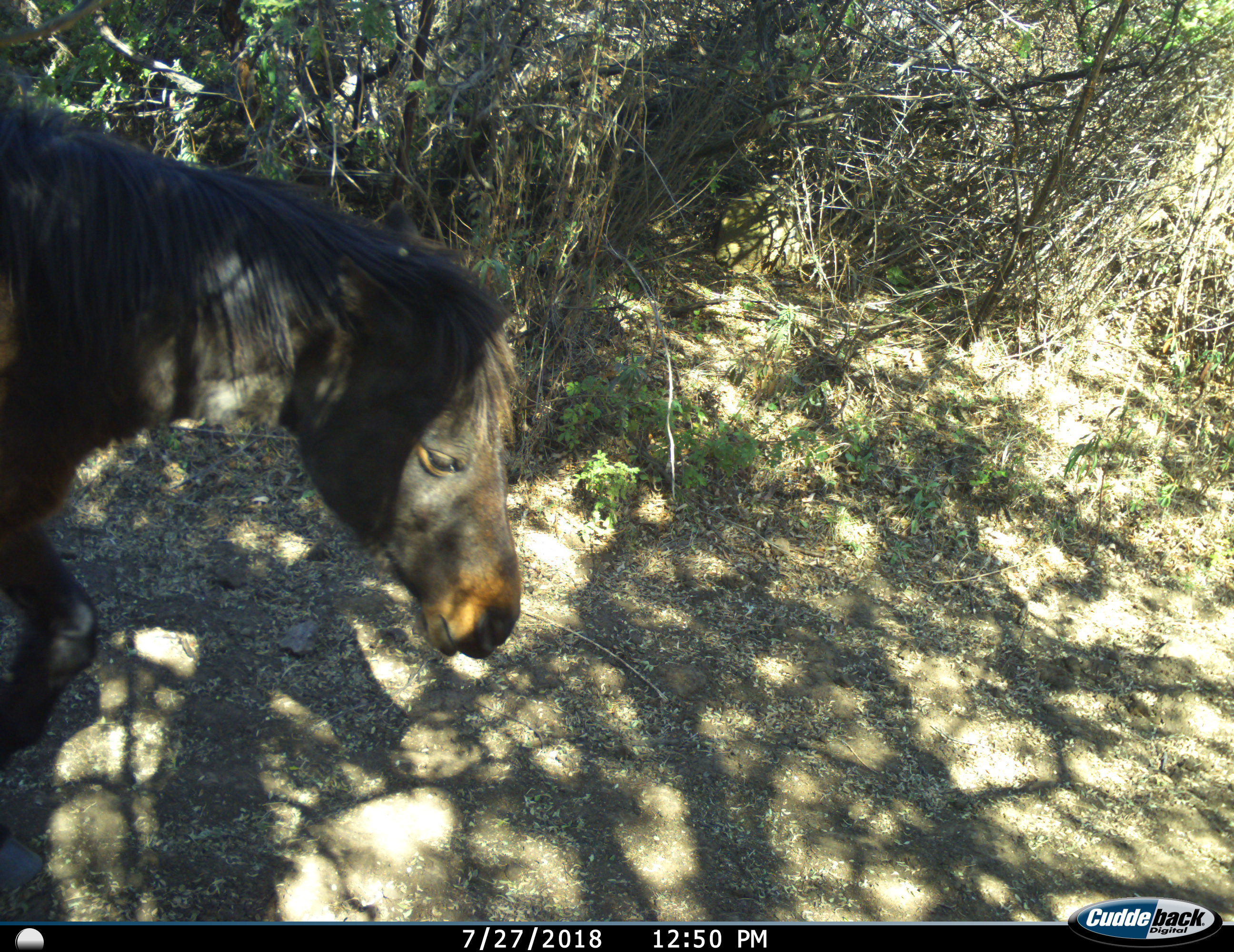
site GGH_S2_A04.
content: unidentified animal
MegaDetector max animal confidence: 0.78